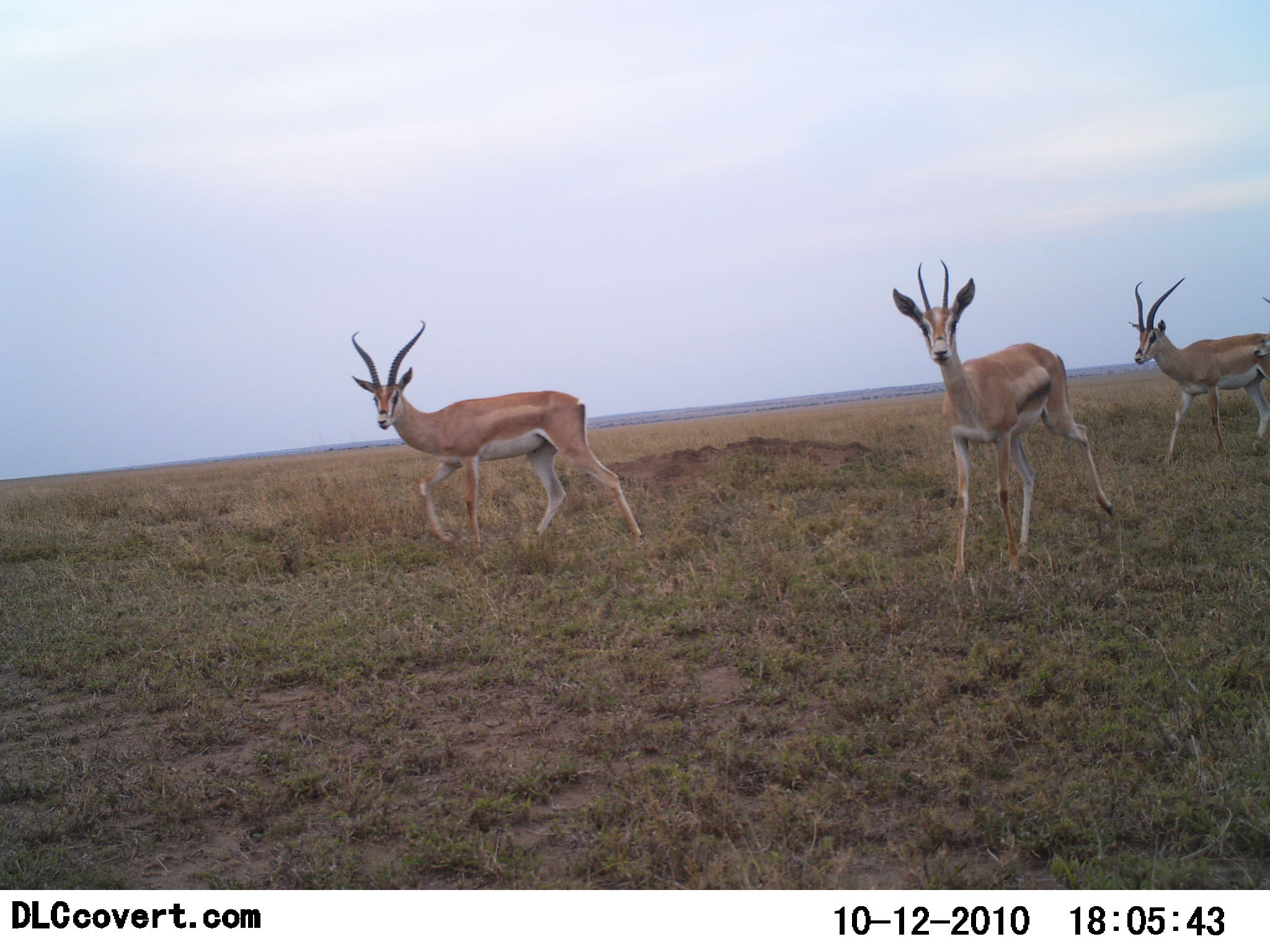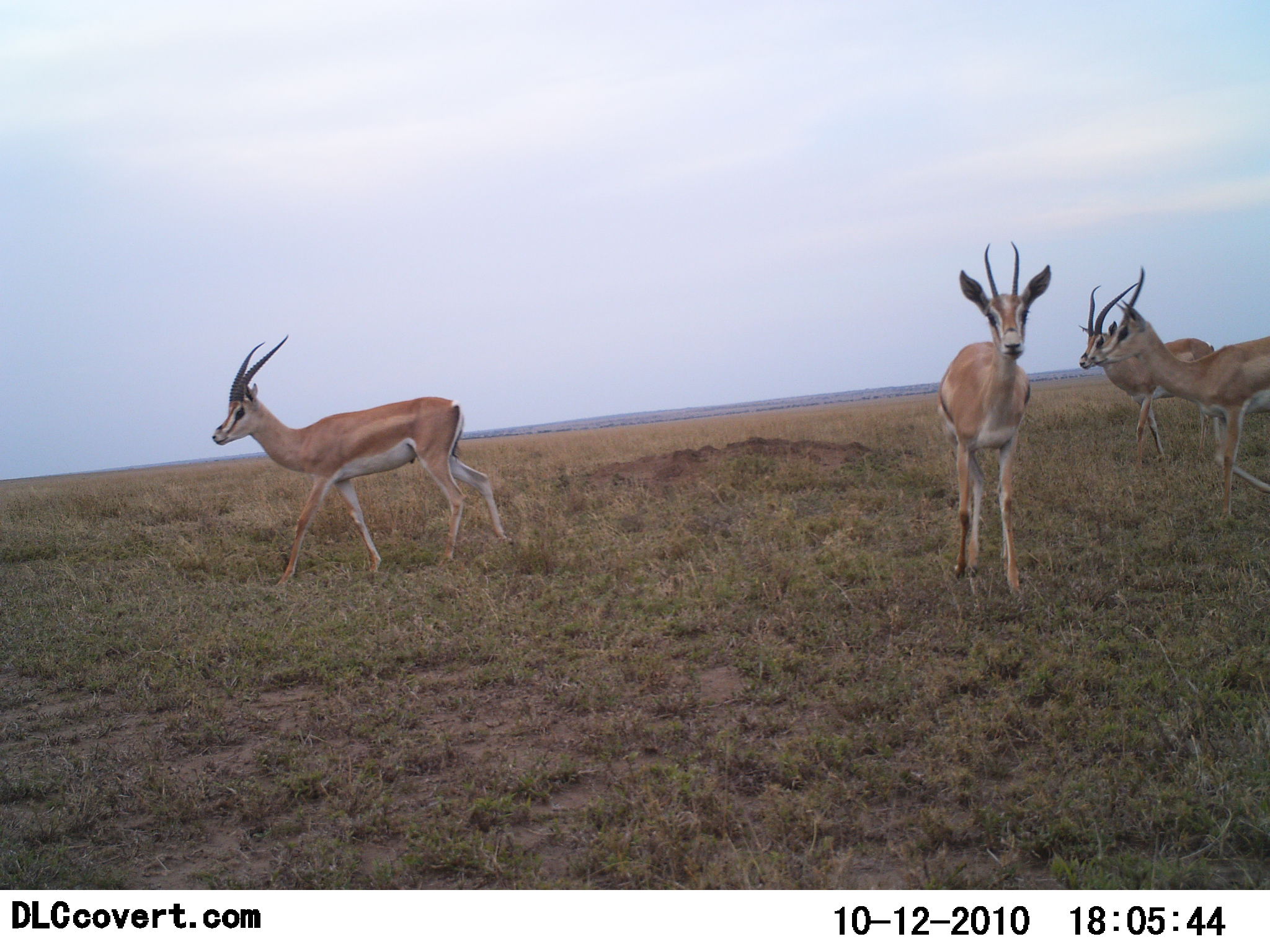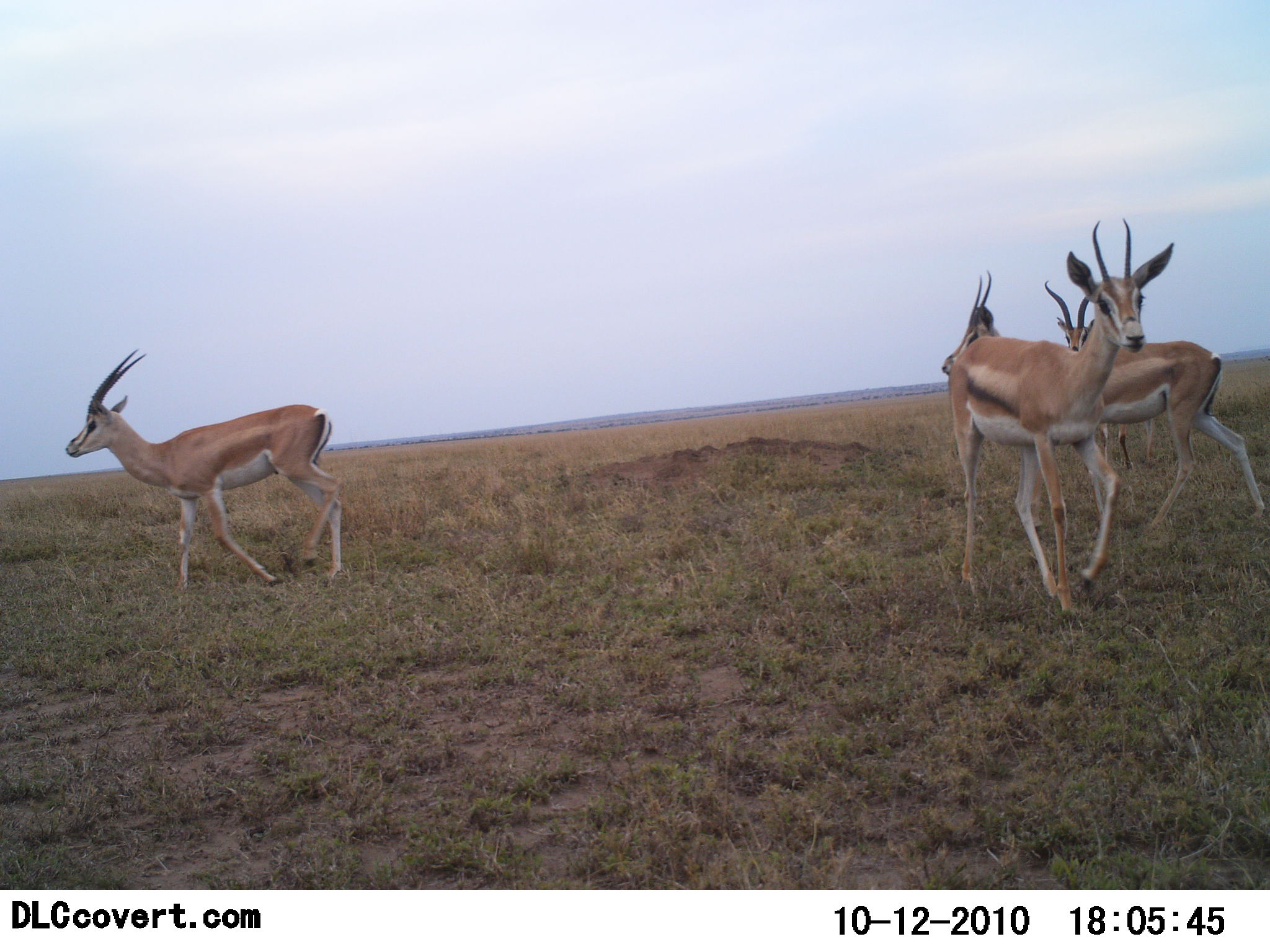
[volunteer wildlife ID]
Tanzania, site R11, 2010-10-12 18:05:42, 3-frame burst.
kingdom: Animalia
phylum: Chordata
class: Mammalia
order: Artiodactyla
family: Bovidae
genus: Nanger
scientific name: Nanger granti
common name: grant's gazelle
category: gazellegrants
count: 4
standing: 9%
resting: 0%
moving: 91%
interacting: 9%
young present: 0%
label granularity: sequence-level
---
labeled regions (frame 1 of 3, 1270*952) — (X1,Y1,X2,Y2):
animal: (891,257,1112,583); (347,318,646,558); (1128,276,1270,467); (1251,294,1270,359)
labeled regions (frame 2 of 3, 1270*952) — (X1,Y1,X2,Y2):
animal: (210,334,514,589); (1088,264,1270,521); (936,241,1053,595); (1081,282,1224,467)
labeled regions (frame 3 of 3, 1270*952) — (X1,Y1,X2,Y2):
animal: (949,218,1185,617); (940,270,1269,532); (63,346,345,596); (1041,279,1158,472)